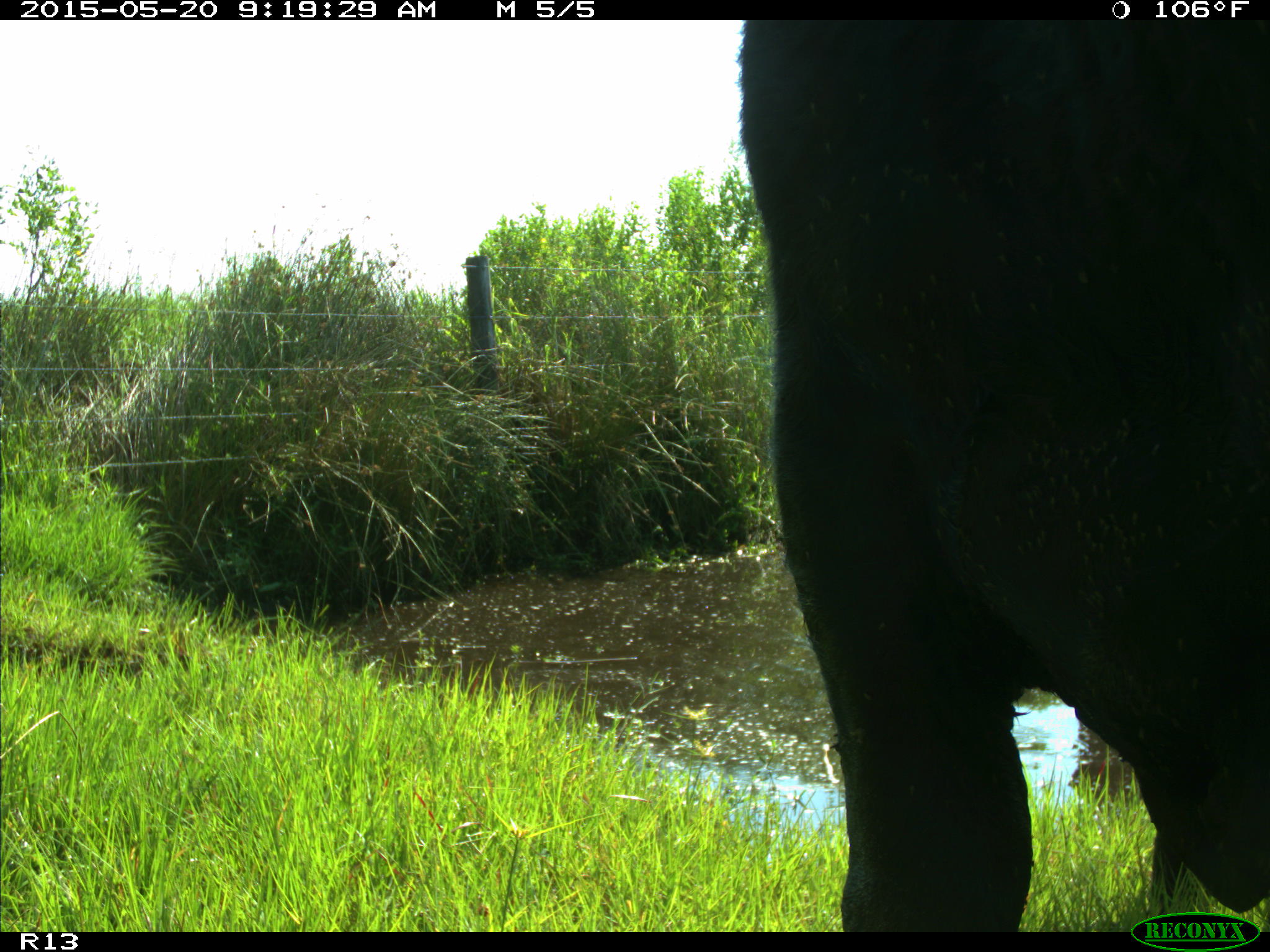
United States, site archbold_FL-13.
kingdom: Animalia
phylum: Chordata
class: Mammalia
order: Artiodactyla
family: Bovidae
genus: Bos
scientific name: Bos taurus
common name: domestic cow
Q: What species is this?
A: Bos taurus (domestic cow).